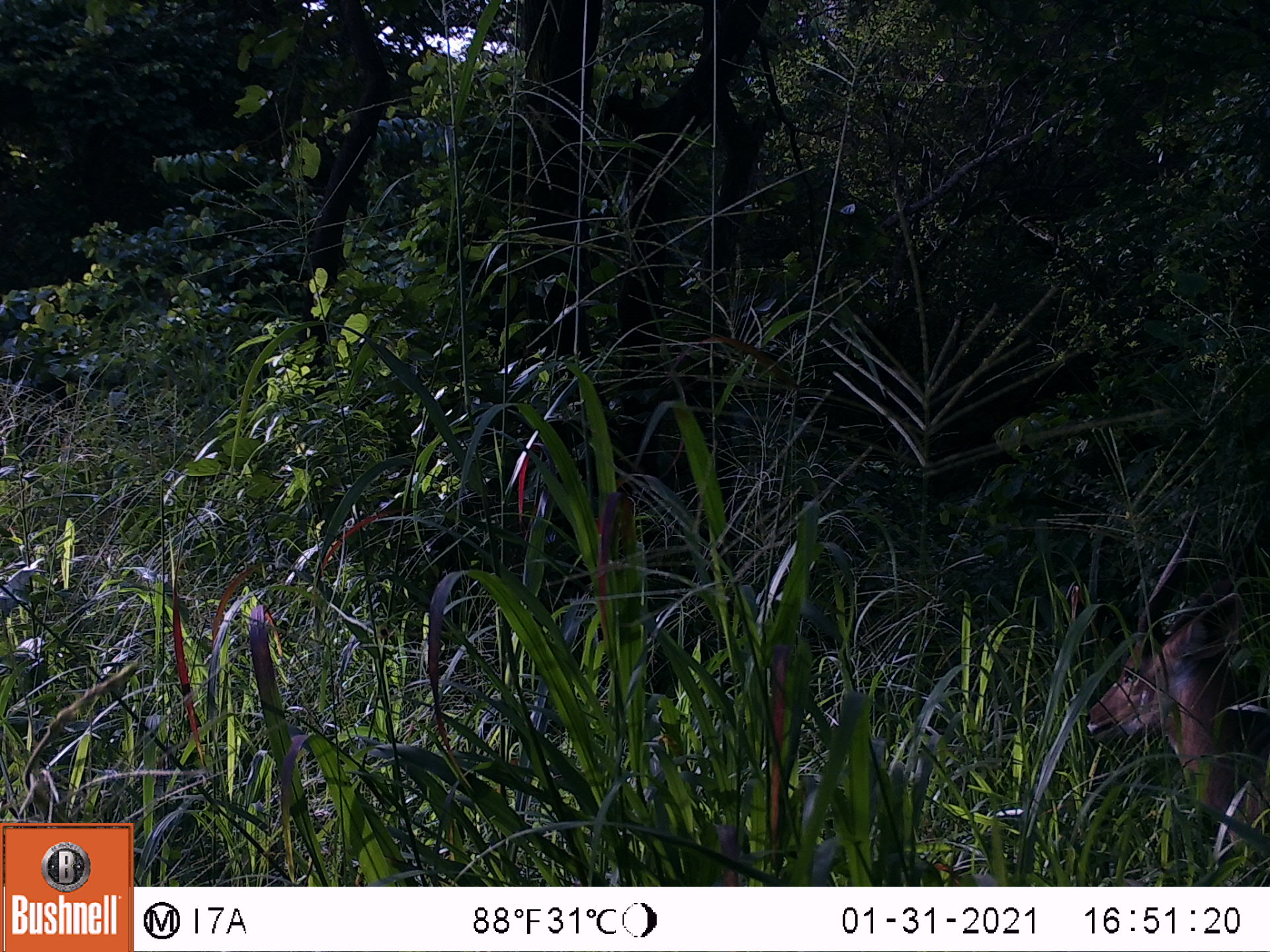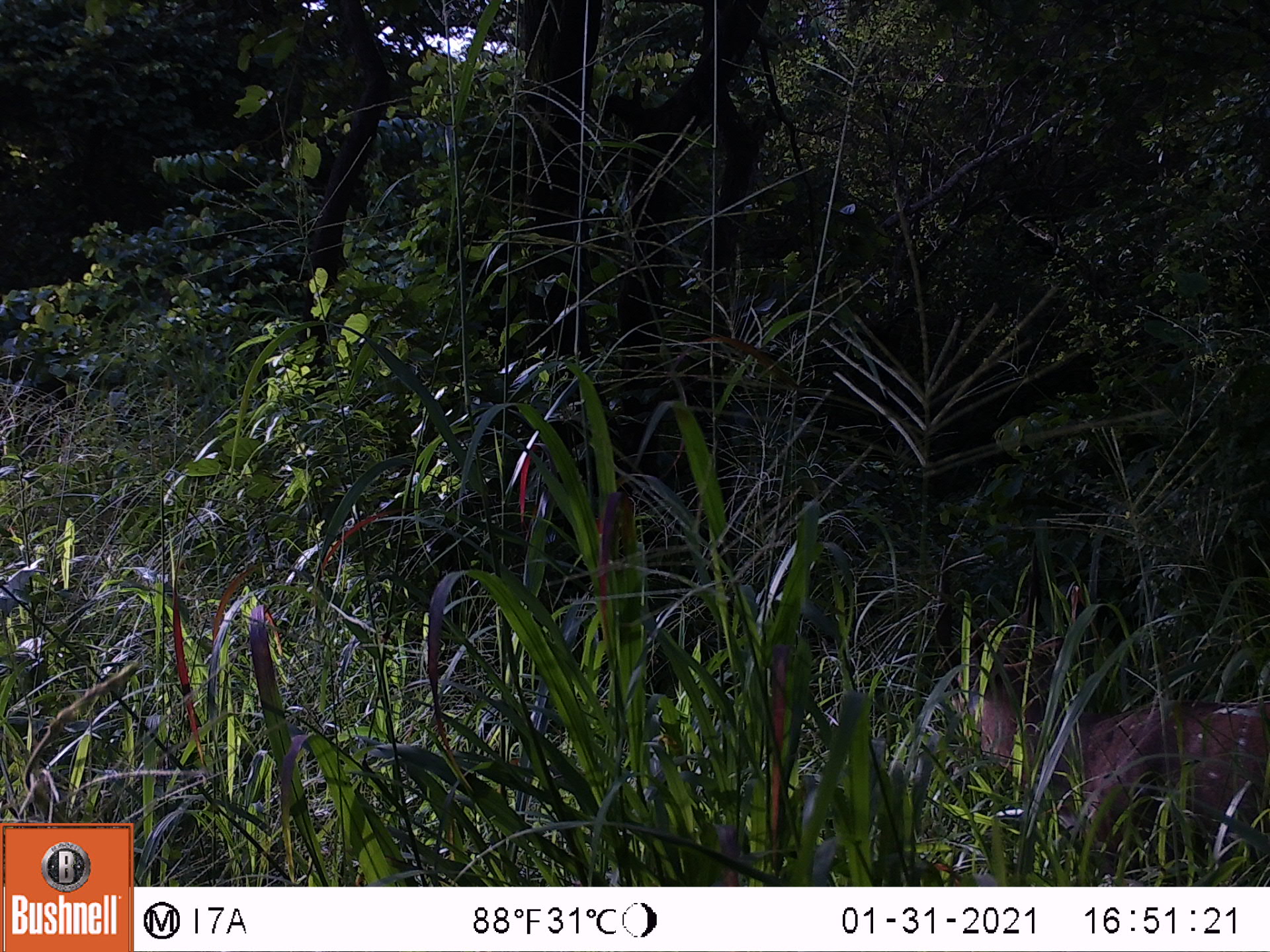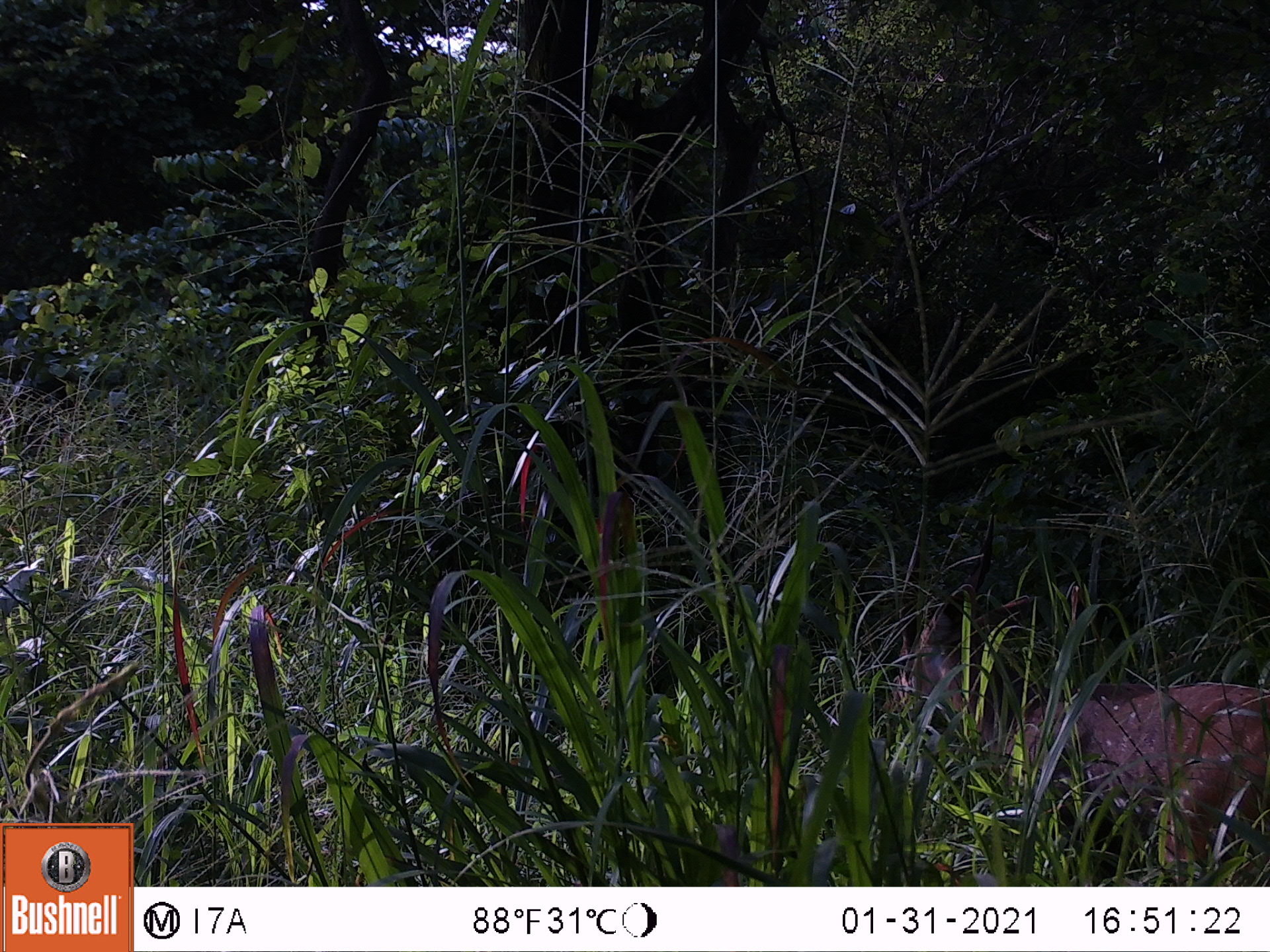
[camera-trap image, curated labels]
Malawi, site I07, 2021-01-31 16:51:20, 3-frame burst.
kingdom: Animalia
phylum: Chordata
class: Mammalia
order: Artiodactyla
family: Bovidae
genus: Tragelaphus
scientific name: Tragelaphus sylvaticus sylvaticus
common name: cape bushbuck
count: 1